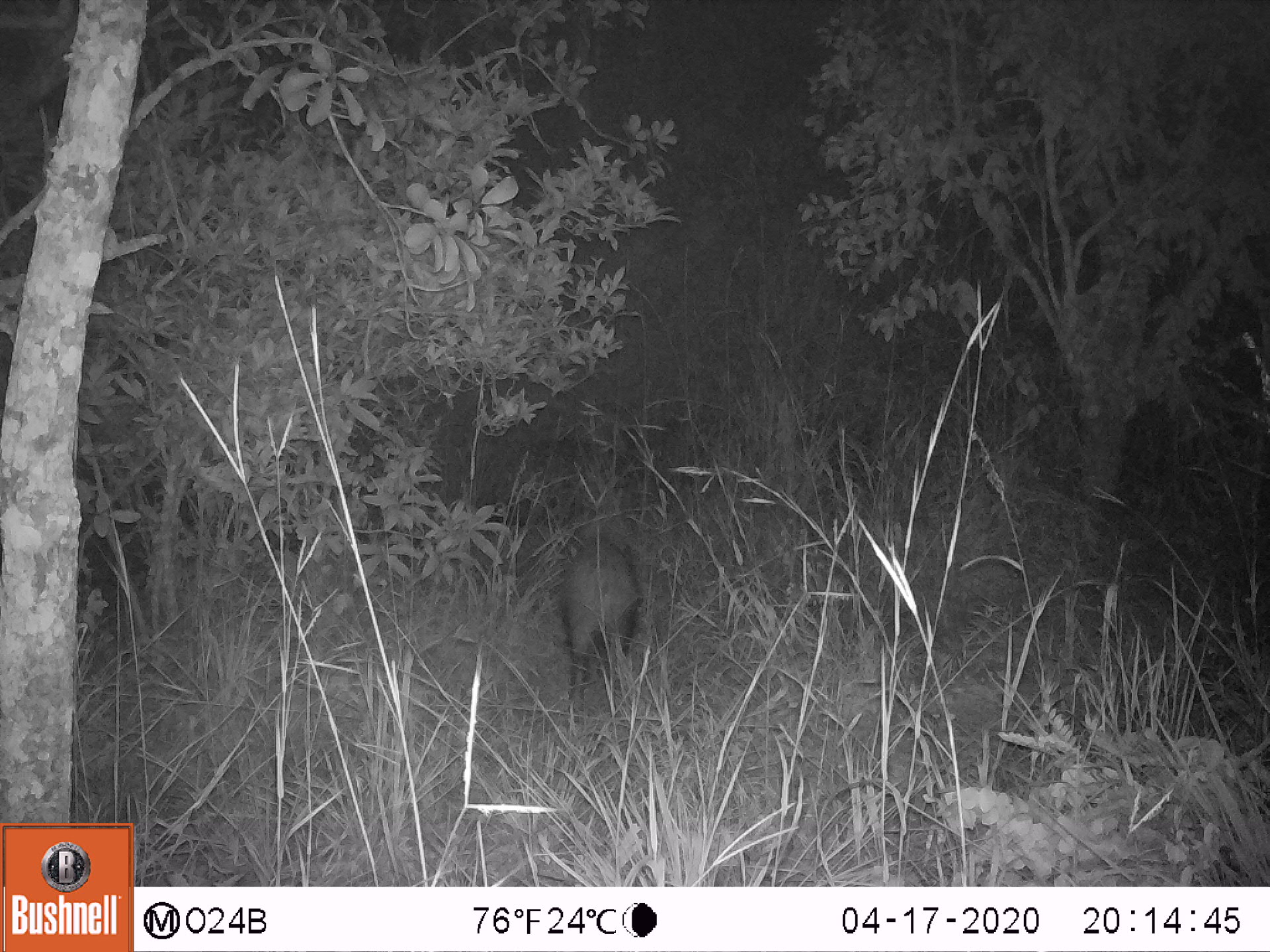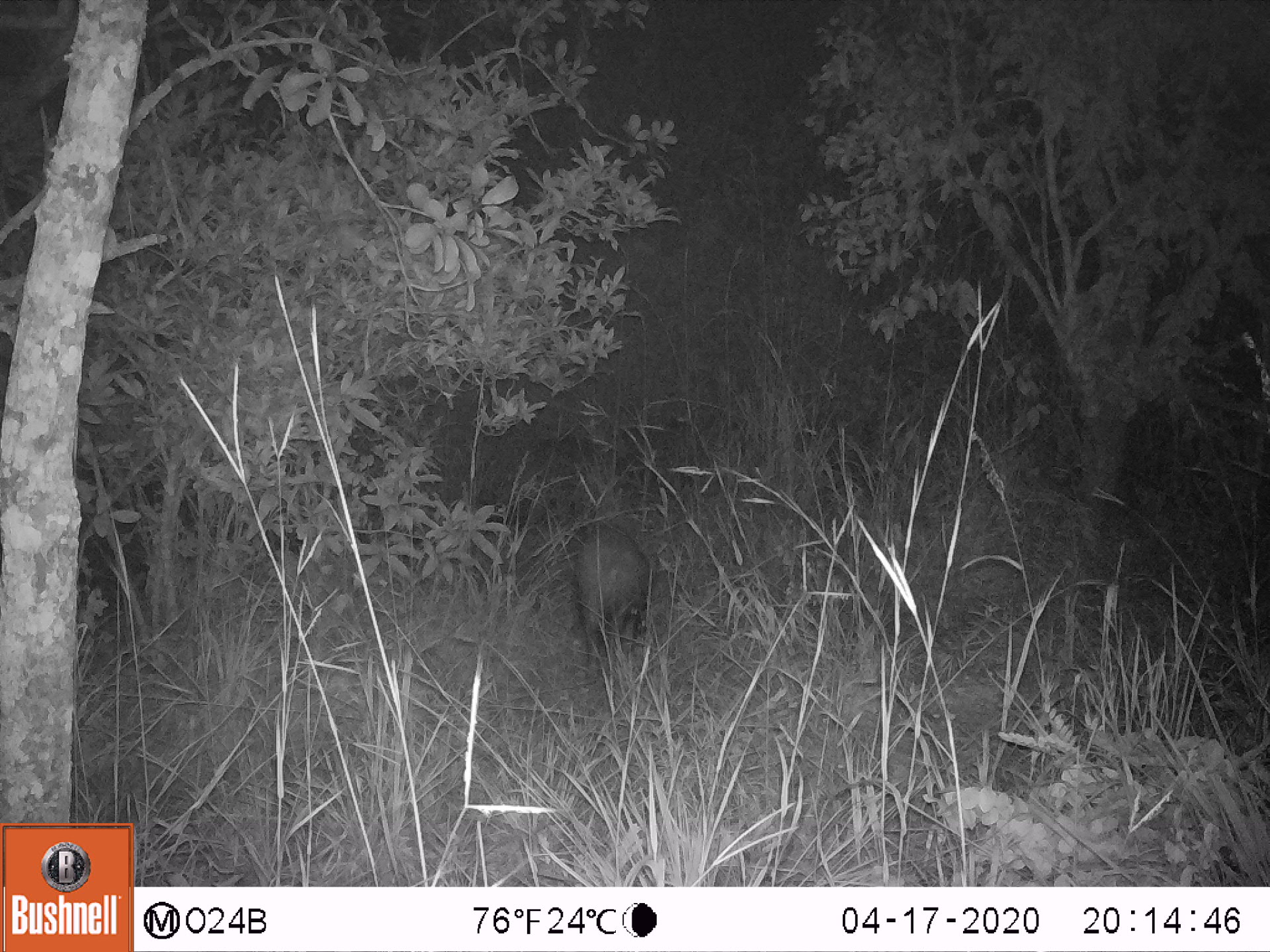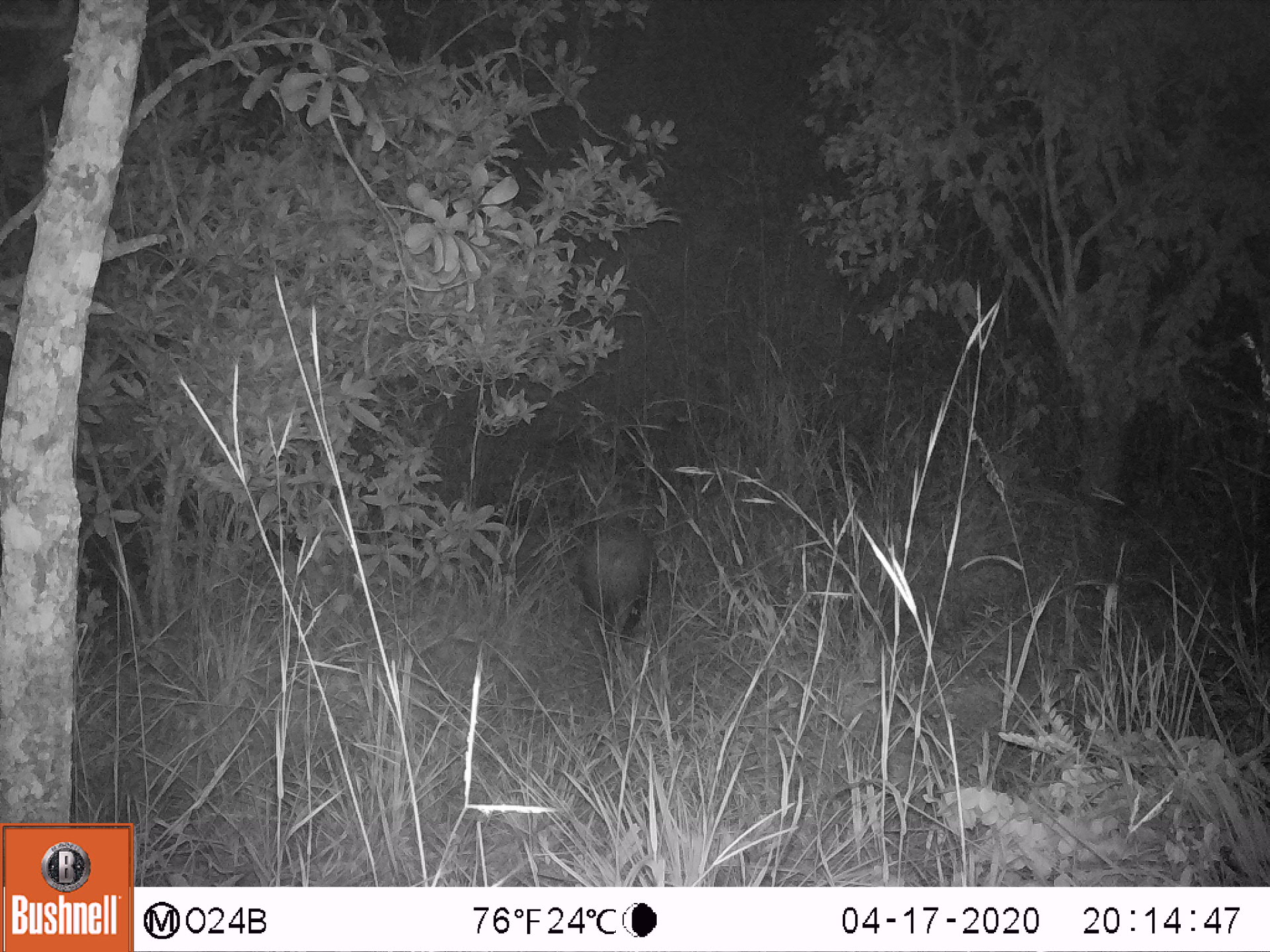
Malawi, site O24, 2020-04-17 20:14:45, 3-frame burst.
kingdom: Animalia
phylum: Chordata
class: Mammalia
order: Artiodactyla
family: Suidae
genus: Potamochoerus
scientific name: Potamochoerus larvatus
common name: bushpig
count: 1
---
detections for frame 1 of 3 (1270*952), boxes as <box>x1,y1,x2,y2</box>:
bushpig: <box>544,525,655,695</box>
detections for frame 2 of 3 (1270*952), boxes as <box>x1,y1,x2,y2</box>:
bushpig: <box>572,514,664,660</box>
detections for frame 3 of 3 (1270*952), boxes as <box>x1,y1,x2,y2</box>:
bushpig: <box>573,500,667,626</box>